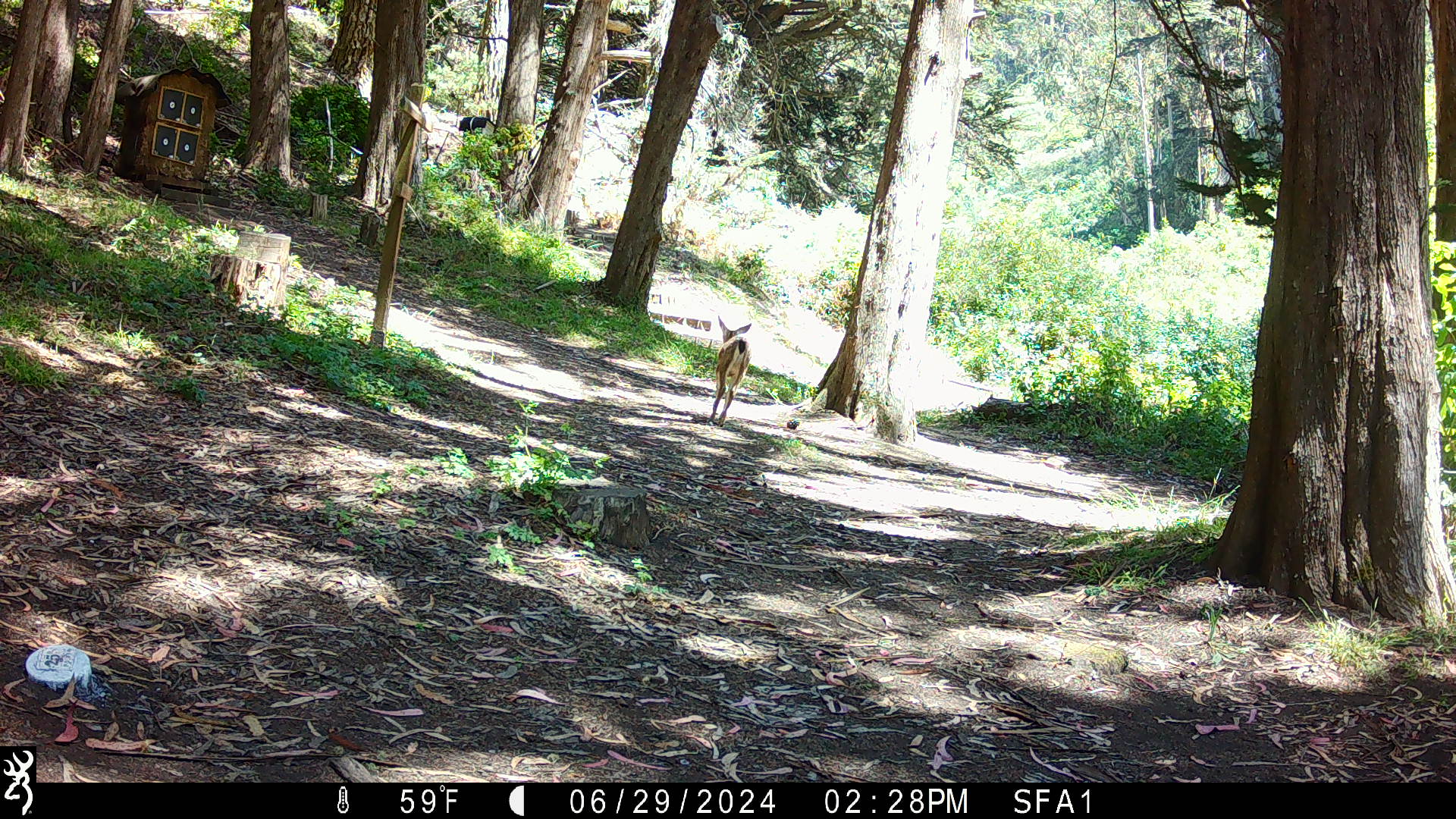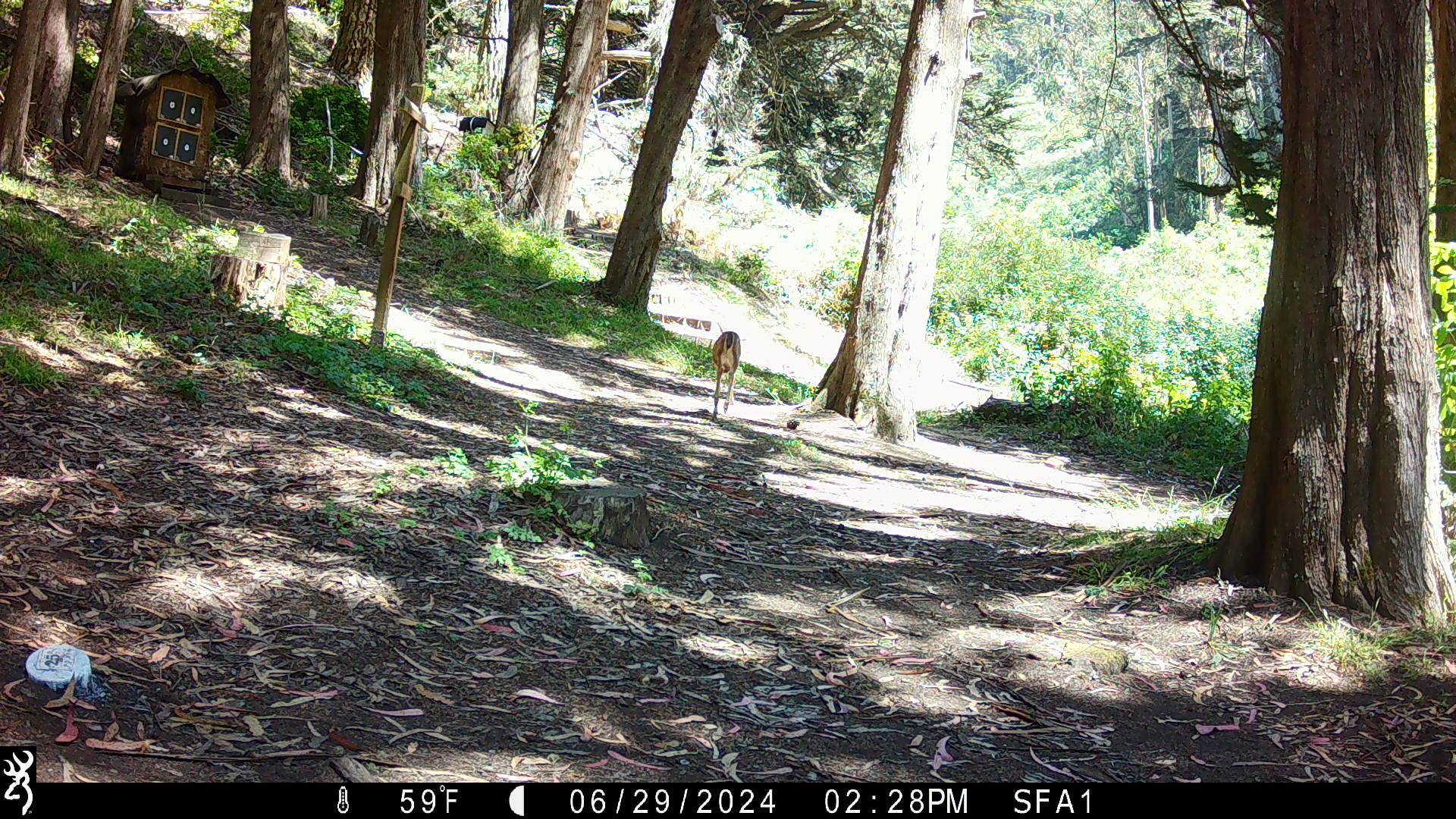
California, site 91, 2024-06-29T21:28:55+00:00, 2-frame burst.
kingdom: Animalia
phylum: Chordata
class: Mammalia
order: Artiodactyla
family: Cervidae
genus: Odocoileus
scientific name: Odocoileus hemionus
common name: mule deer